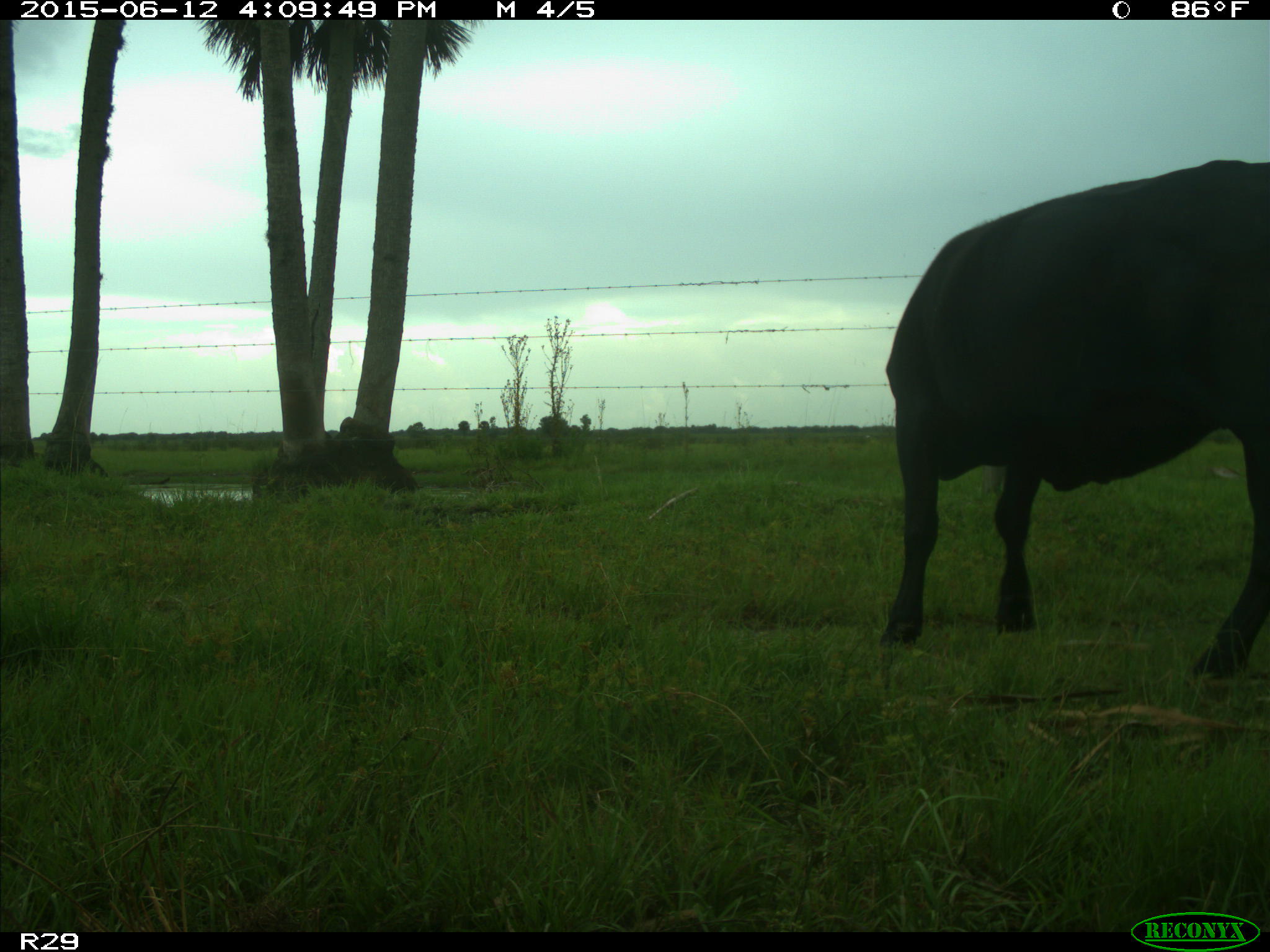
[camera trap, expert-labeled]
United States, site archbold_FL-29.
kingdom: Animalia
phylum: Chordata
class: Mammalia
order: Artiodactyla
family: Bovidae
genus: Bos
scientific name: Bos taurus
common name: domestic cow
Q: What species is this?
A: Bos taurus (domestic cow).